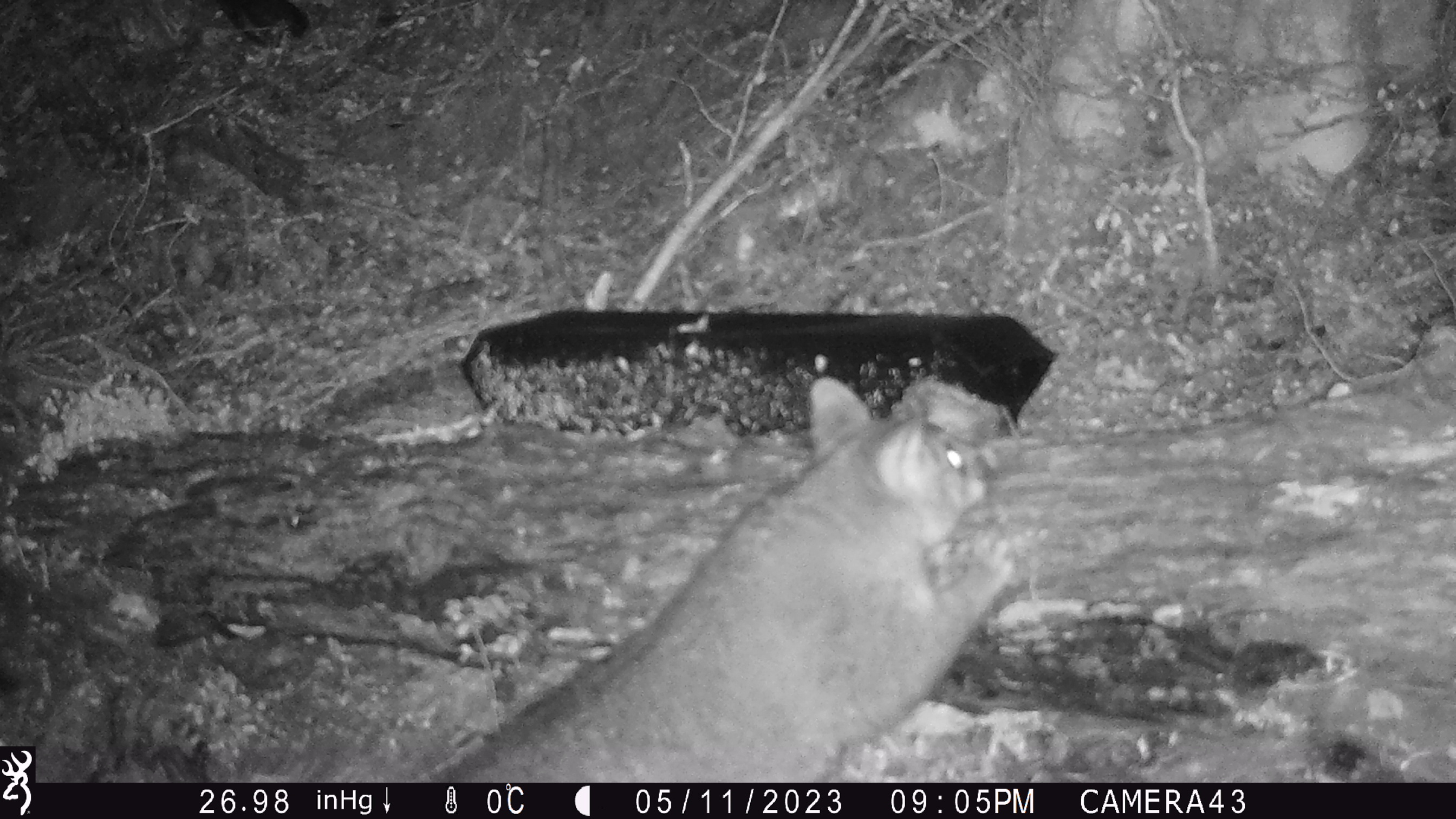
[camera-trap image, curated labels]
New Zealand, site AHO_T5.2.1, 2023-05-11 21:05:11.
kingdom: Animalia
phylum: Chordata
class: Mammalia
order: Carnivora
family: Mustelidae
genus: Mustela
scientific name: Mustela erminea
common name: stoat